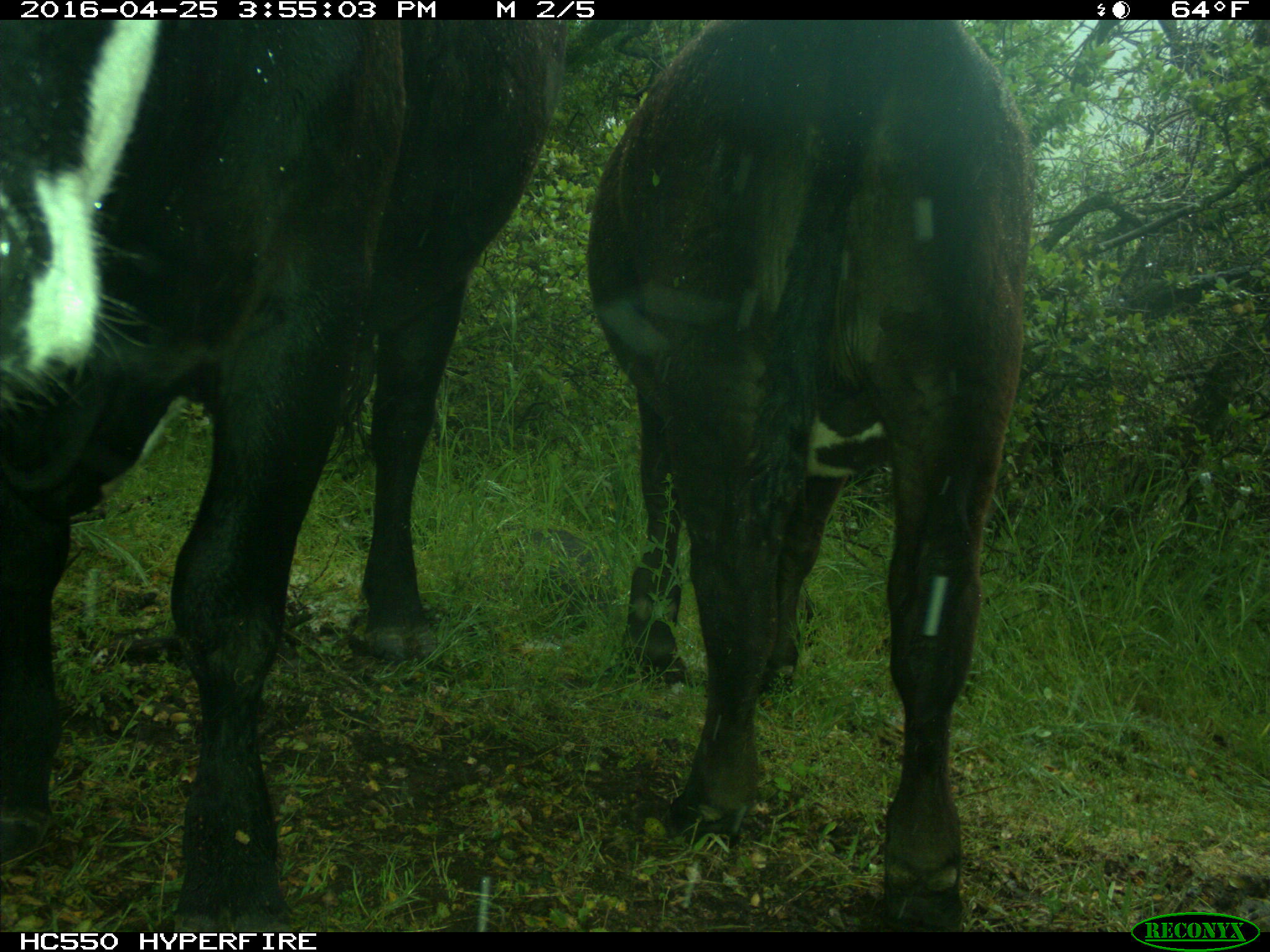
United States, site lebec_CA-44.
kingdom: Animalia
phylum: Chordata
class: Mammalia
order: Artiodactyla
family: Bovidae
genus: Bos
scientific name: Bos taurus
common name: domestic cow